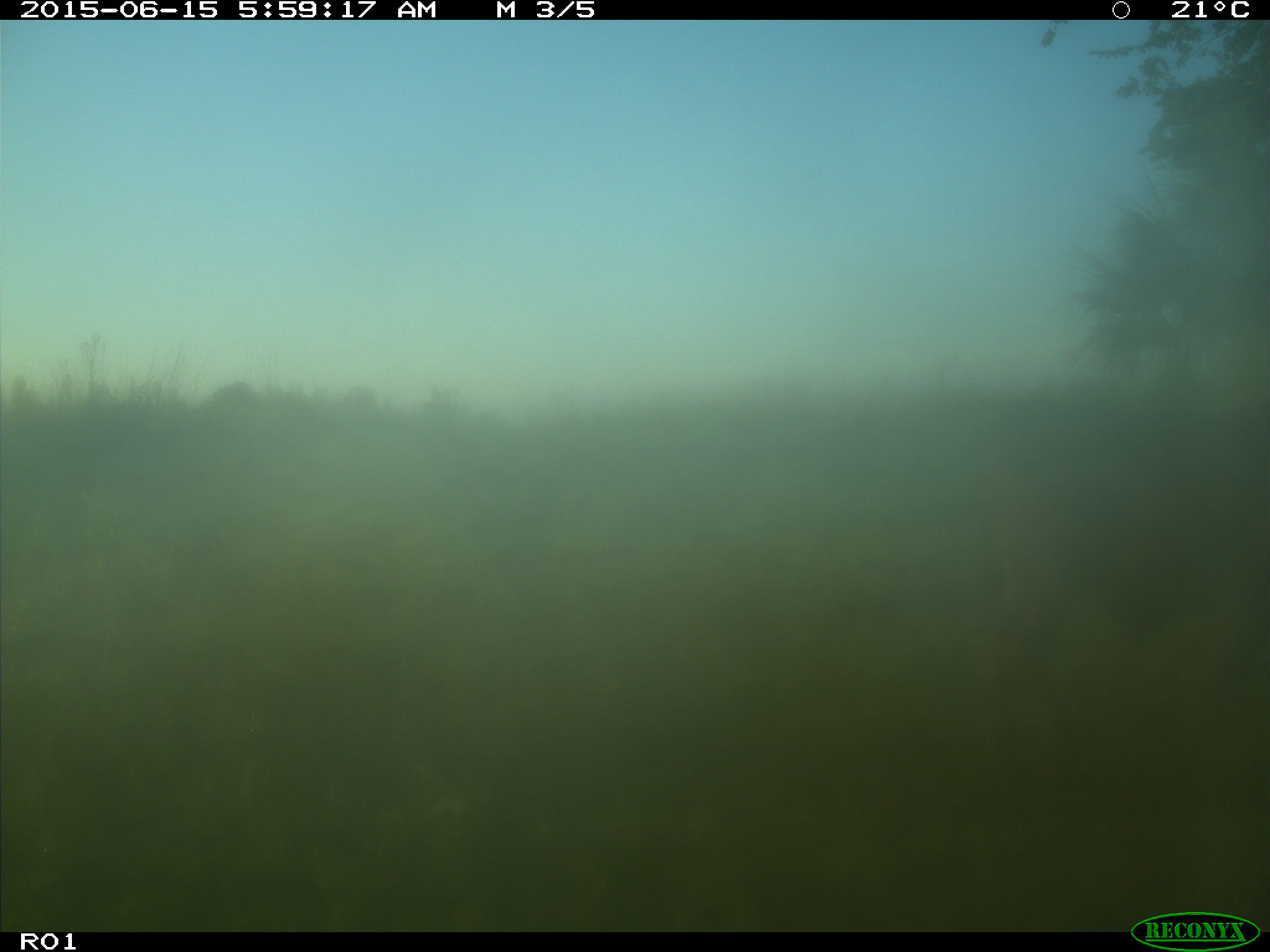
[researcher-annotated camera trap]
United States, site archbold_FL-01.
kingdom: Animalia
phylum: Chordata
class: Mammalia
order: Artiodactyla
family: Bovidae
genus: Bos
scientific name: Bos taurus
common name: domestic cow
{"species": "Bos taurus (domestic cow)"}